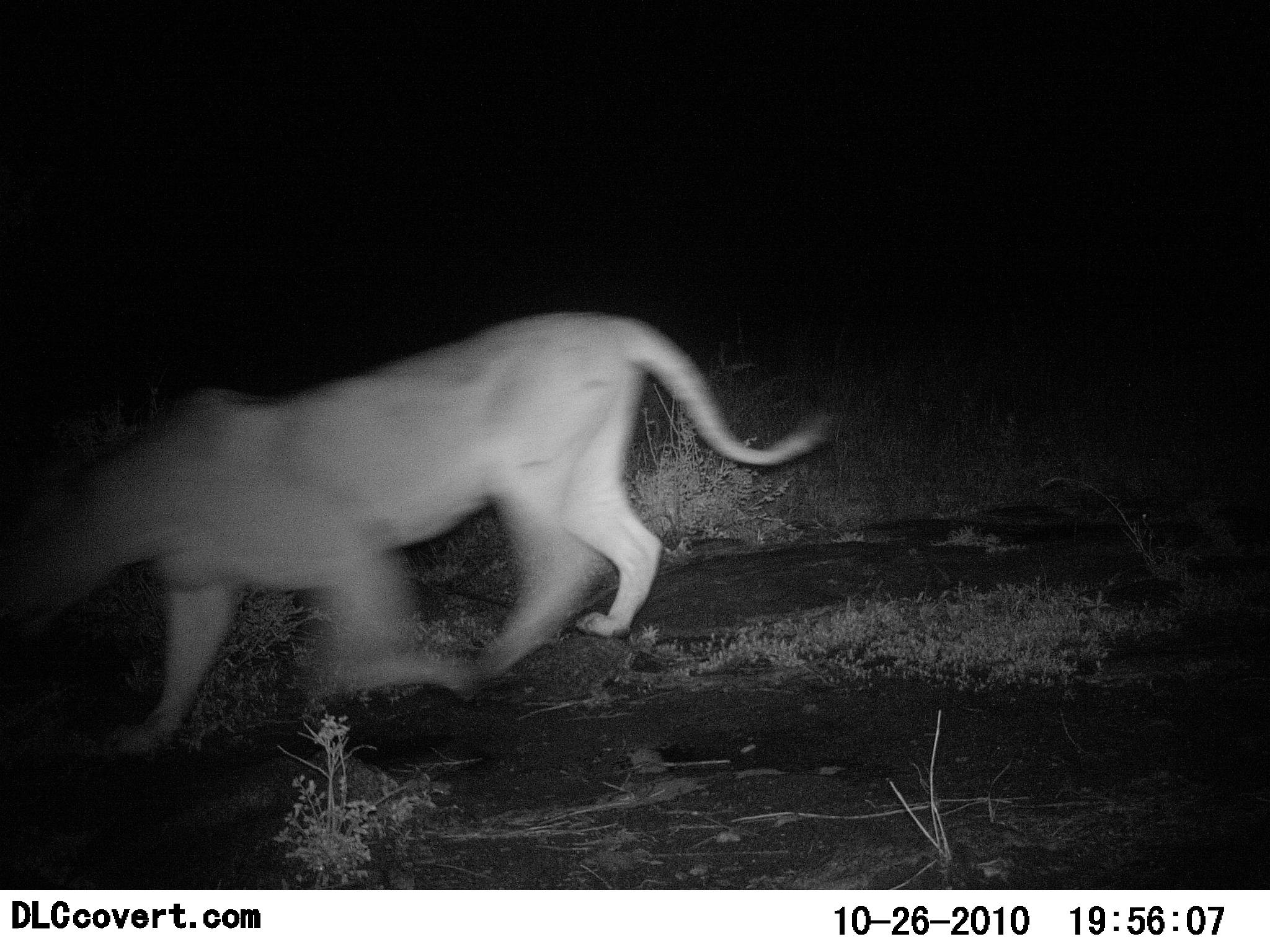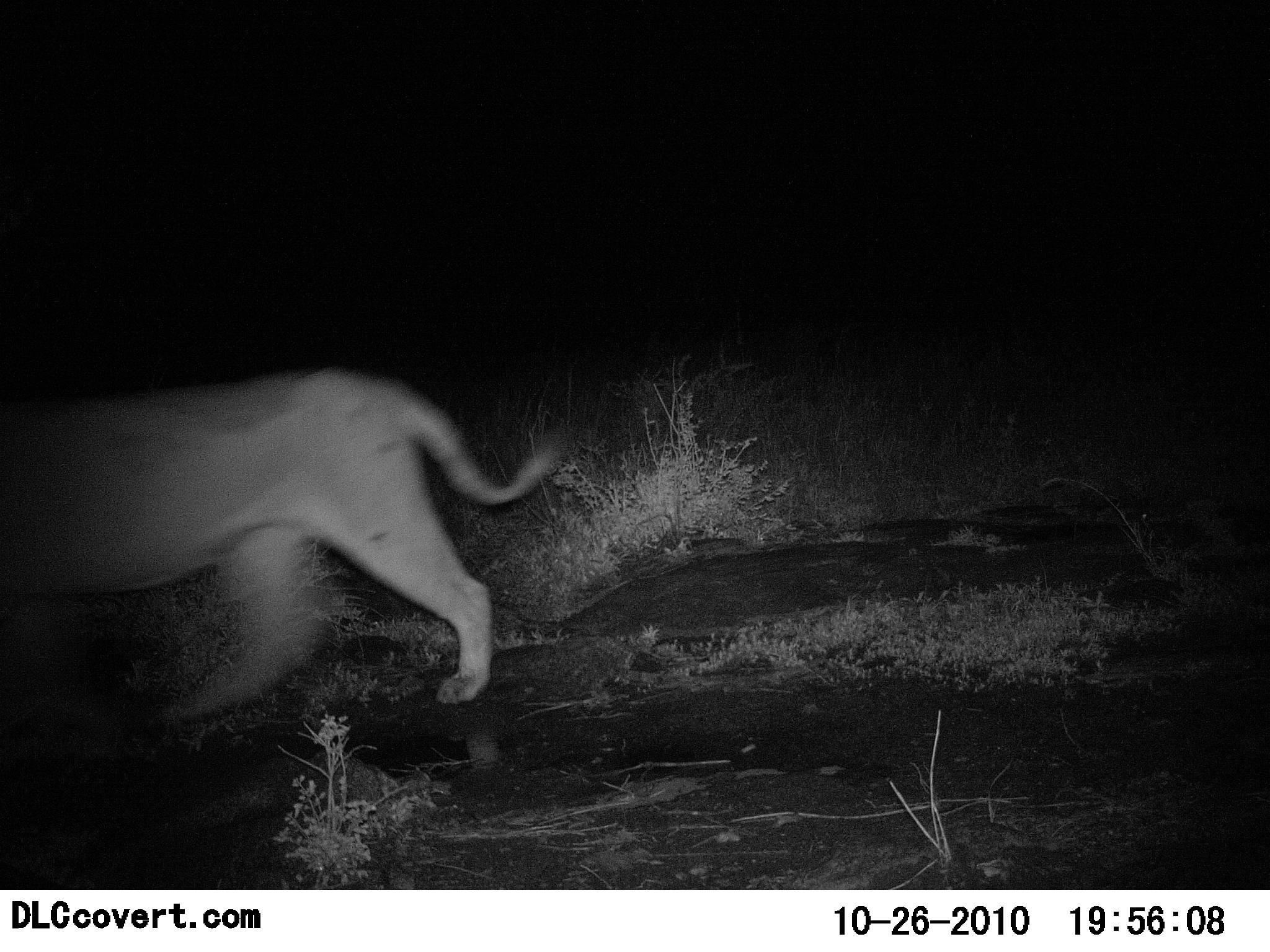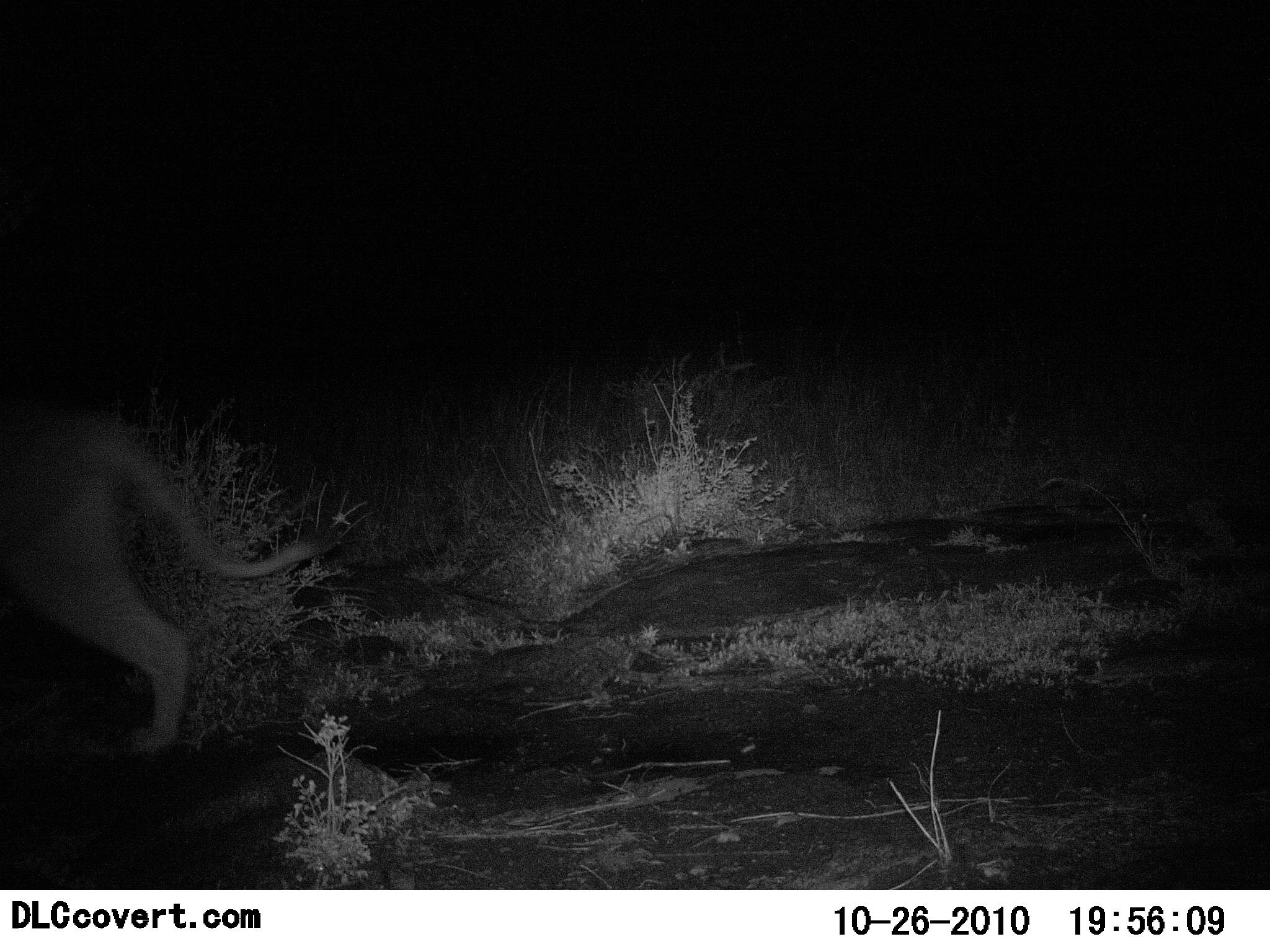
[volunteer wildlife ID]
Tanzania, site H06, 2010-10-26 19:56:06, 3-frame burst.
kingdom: Animalia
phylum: Chordata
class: Mammalia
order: Carnivora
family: Felidae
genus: Panthera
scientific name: Panthera leo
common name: lion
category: lionfemale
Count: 1.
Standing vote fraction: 4%.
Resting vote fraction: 0%.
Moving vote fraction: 100%.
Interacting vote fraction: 0%.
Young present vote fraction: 0%.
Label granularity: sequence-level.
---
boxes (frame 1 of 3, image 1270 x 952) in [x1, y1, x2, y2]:
animal: [0, 304, 834, 766]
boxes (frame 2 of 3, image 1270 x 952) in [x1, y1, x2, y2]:
animal: [0, 363, 578, 727]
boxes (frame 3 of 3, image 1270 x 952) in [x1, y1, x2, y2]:
animal: [0, 393, 348, 760]